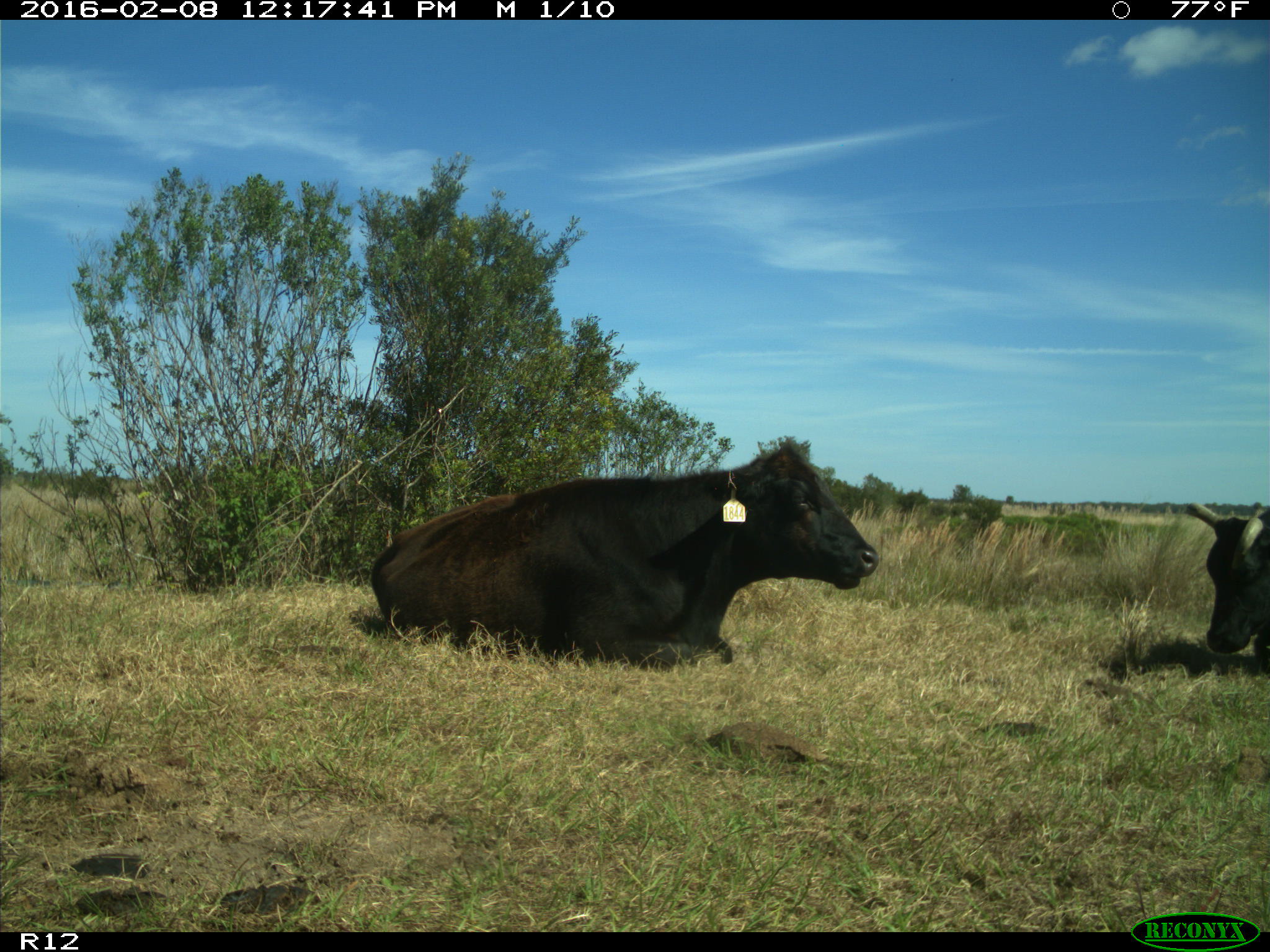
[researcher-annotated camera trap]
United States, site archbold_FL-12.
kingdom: Animalia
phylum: Chordata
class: Mammalia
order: Artiodactyla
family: Bovidae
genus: Bos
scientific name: Bos taurus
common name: domestic cow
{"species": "Bos taurus (domestic cow)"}